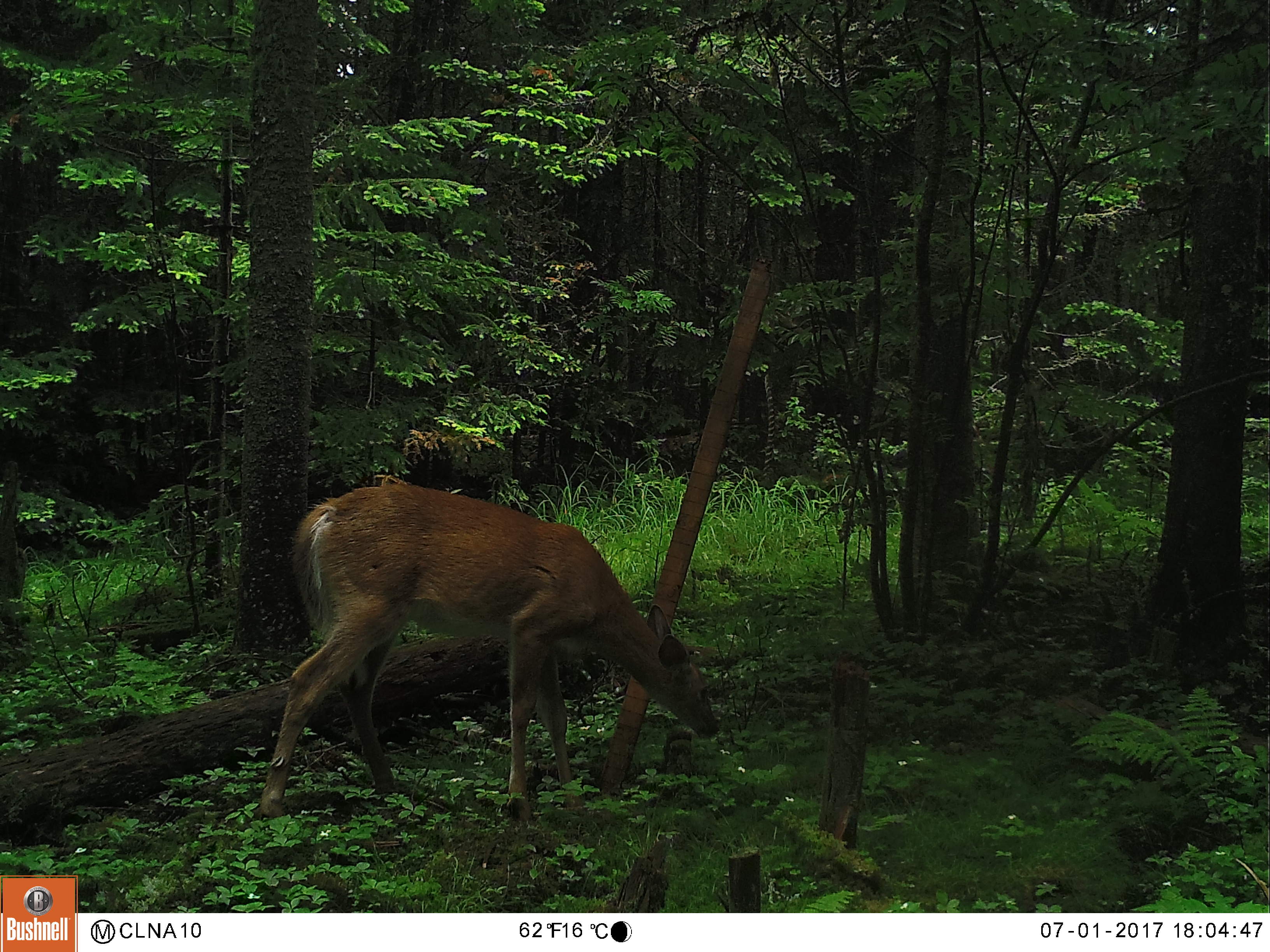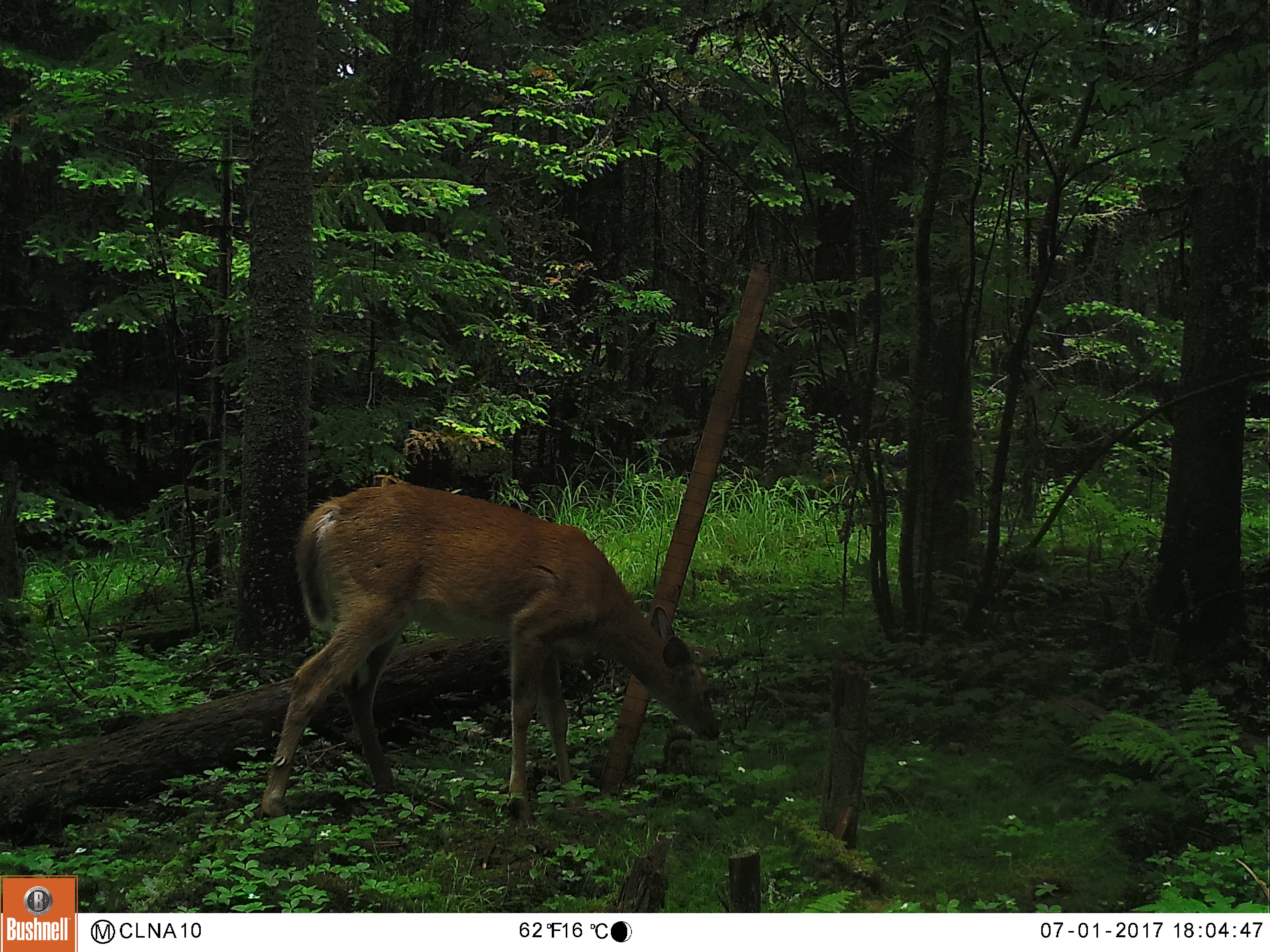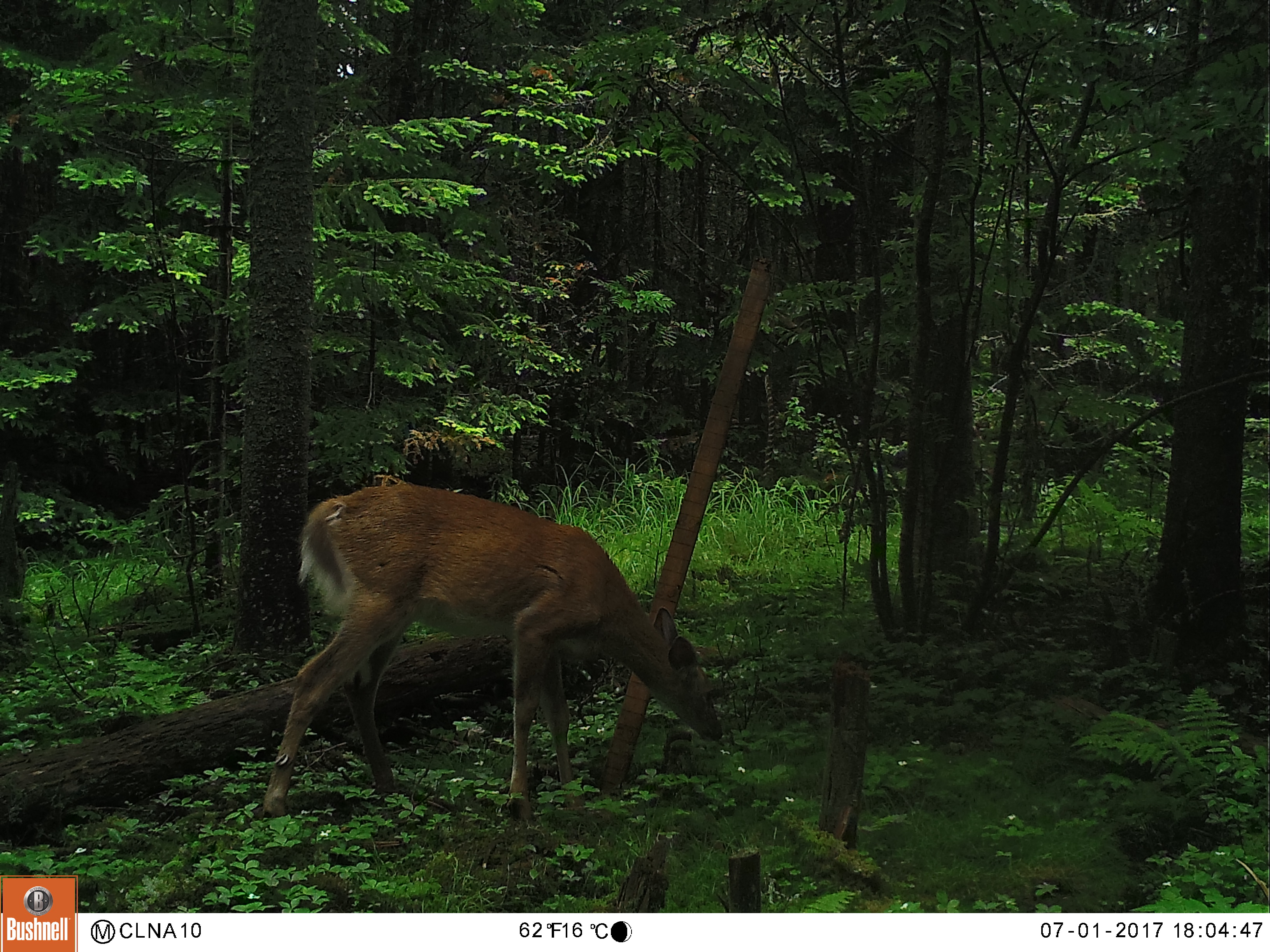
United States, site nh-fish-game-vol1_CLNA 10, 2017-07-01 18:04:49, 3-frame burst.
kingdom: Animalia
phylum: Chordata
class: Mammalia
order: Artiodactyla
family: Cervidae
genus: Odocoileus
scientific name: Odocoileus virginianus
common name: white-tailed deer